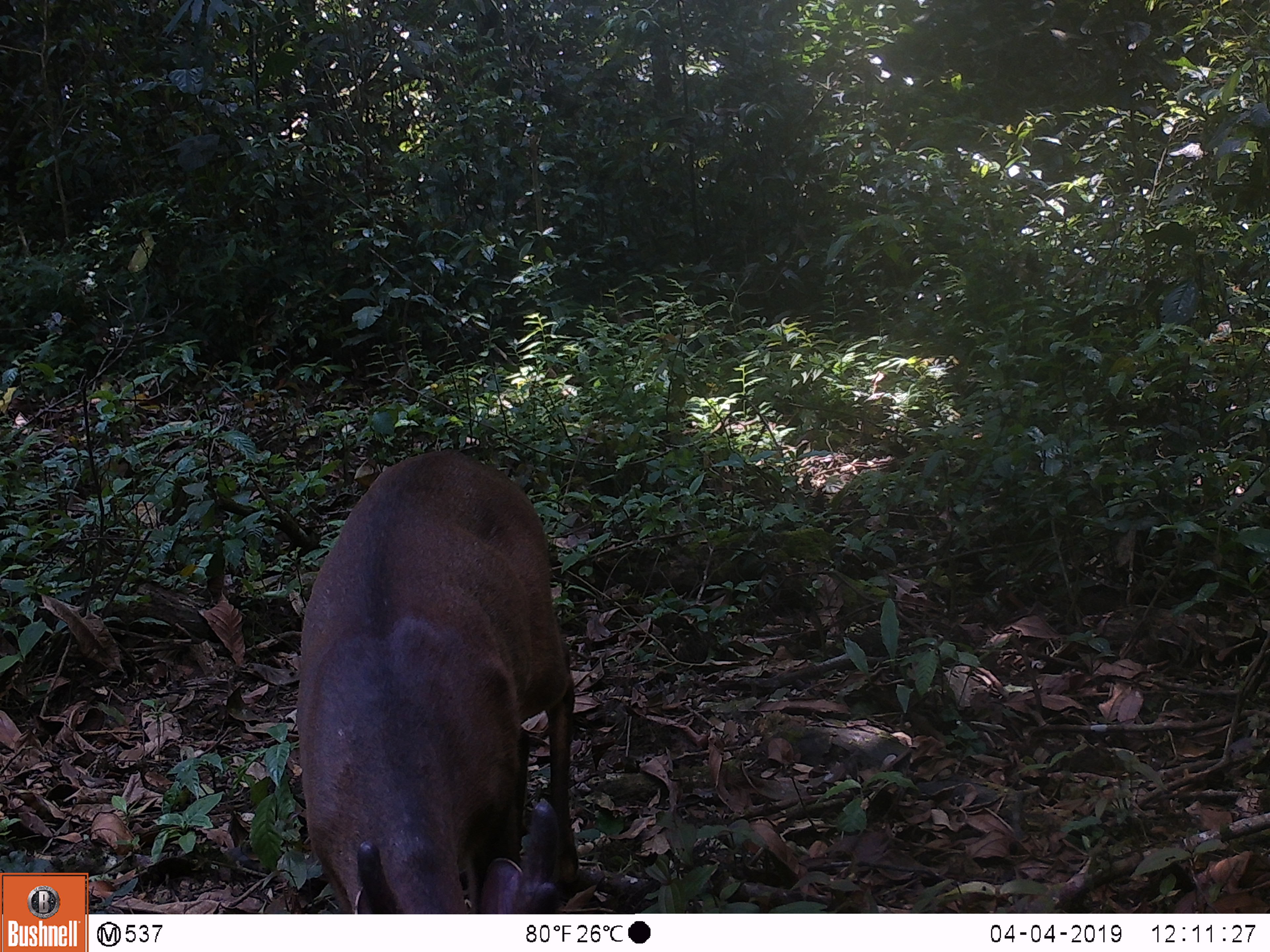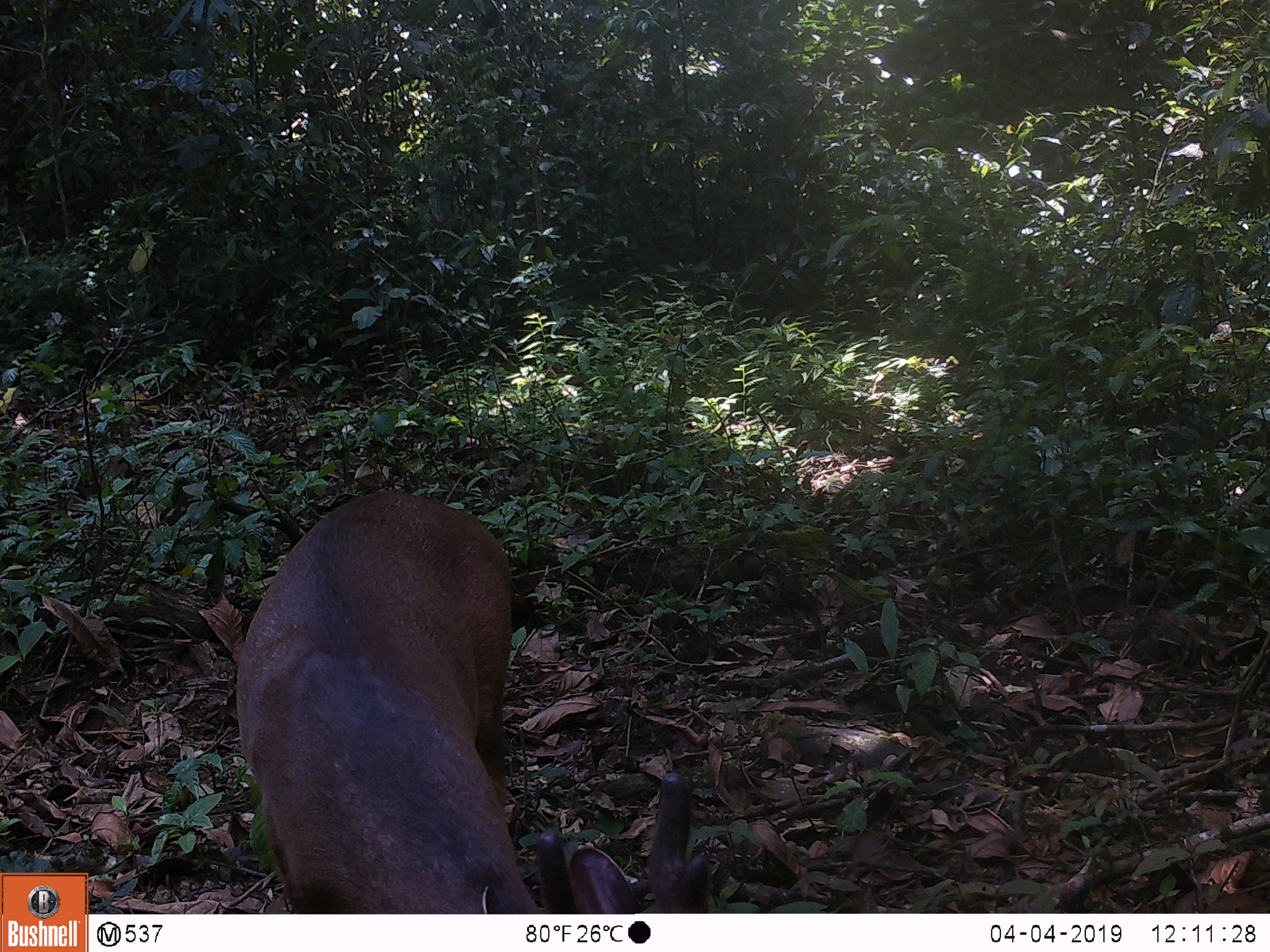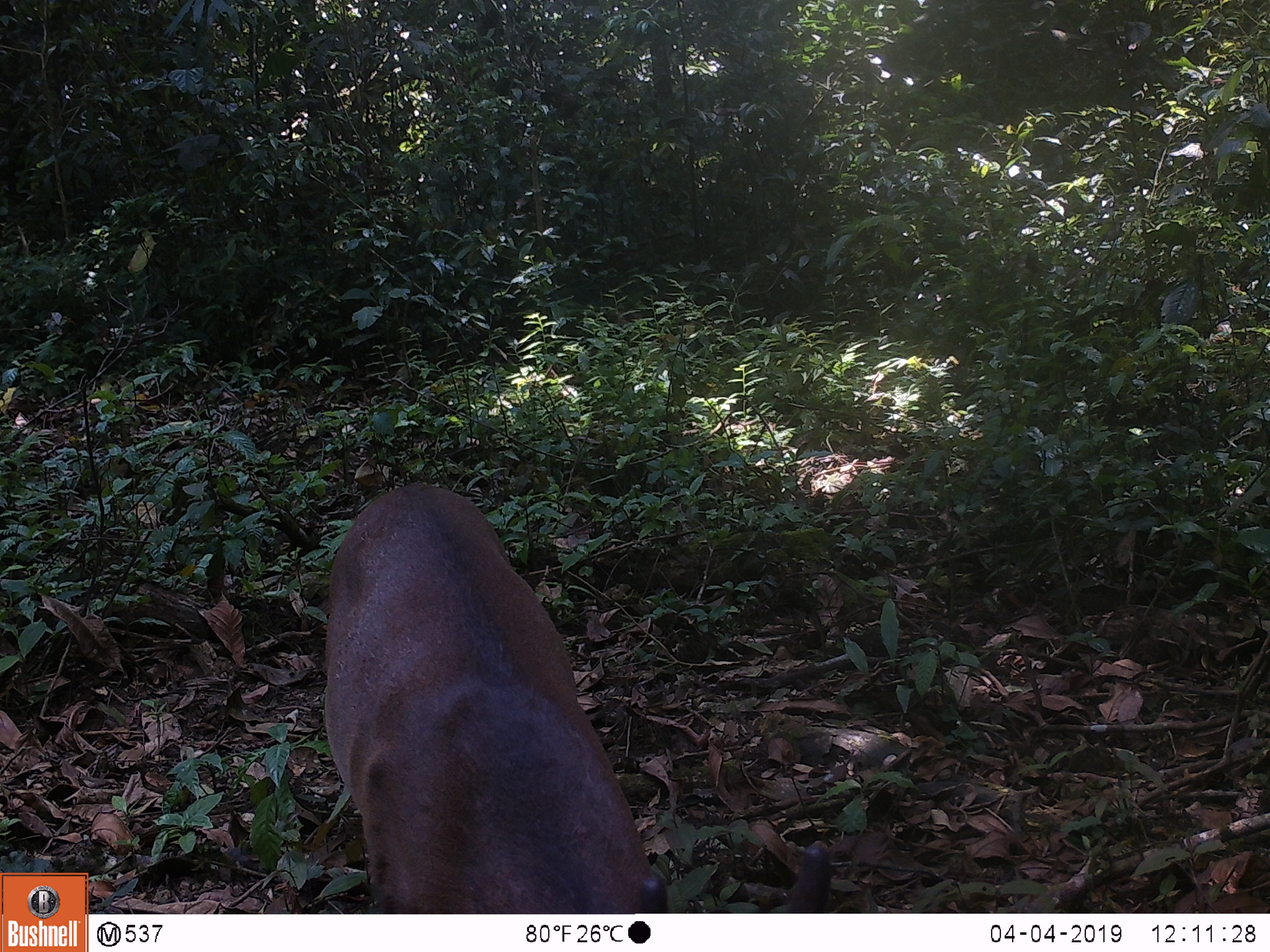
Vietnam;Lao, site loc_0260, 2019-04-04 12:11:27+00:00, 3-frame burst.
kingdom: Animalia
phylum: Chordata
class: Mammalia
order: Artiodactyla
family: Cervidae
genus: Muntiacus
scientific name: Muntiacus vuquangensis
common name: large-antlered muntjac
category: large antlered muntjac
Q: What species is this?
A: Large antlered muntjac (large-antlered muntjac) (Muntiacus vuquangensis).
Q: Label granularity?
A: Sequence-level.